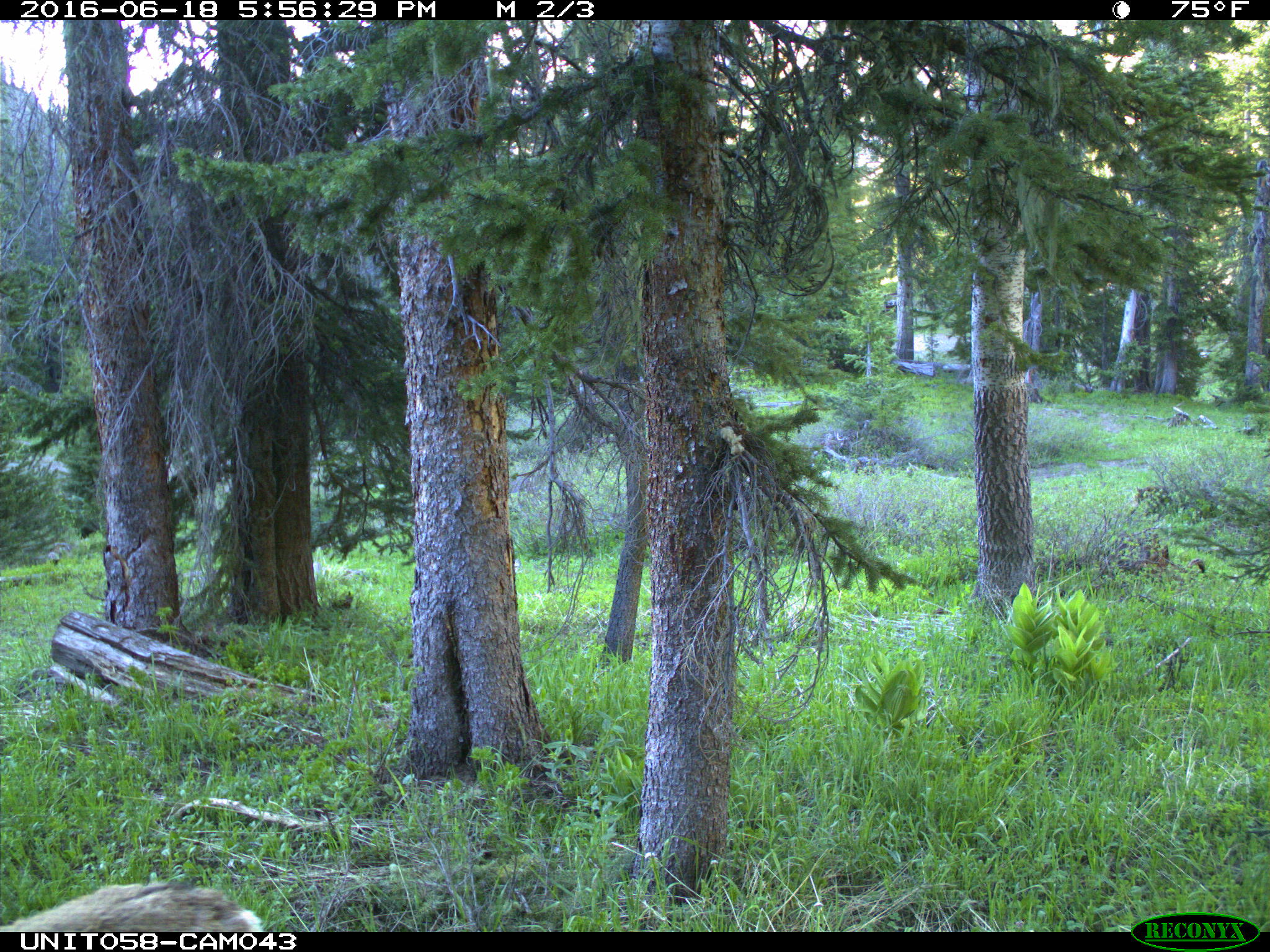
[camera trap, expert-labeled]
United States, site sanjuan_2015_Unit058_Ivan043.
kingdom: Animalia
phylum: Chordata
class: Mammalia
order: Artiodactyla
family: Cervidae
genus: Odocoileus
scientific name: Odocoileus hemionus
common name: mule deer